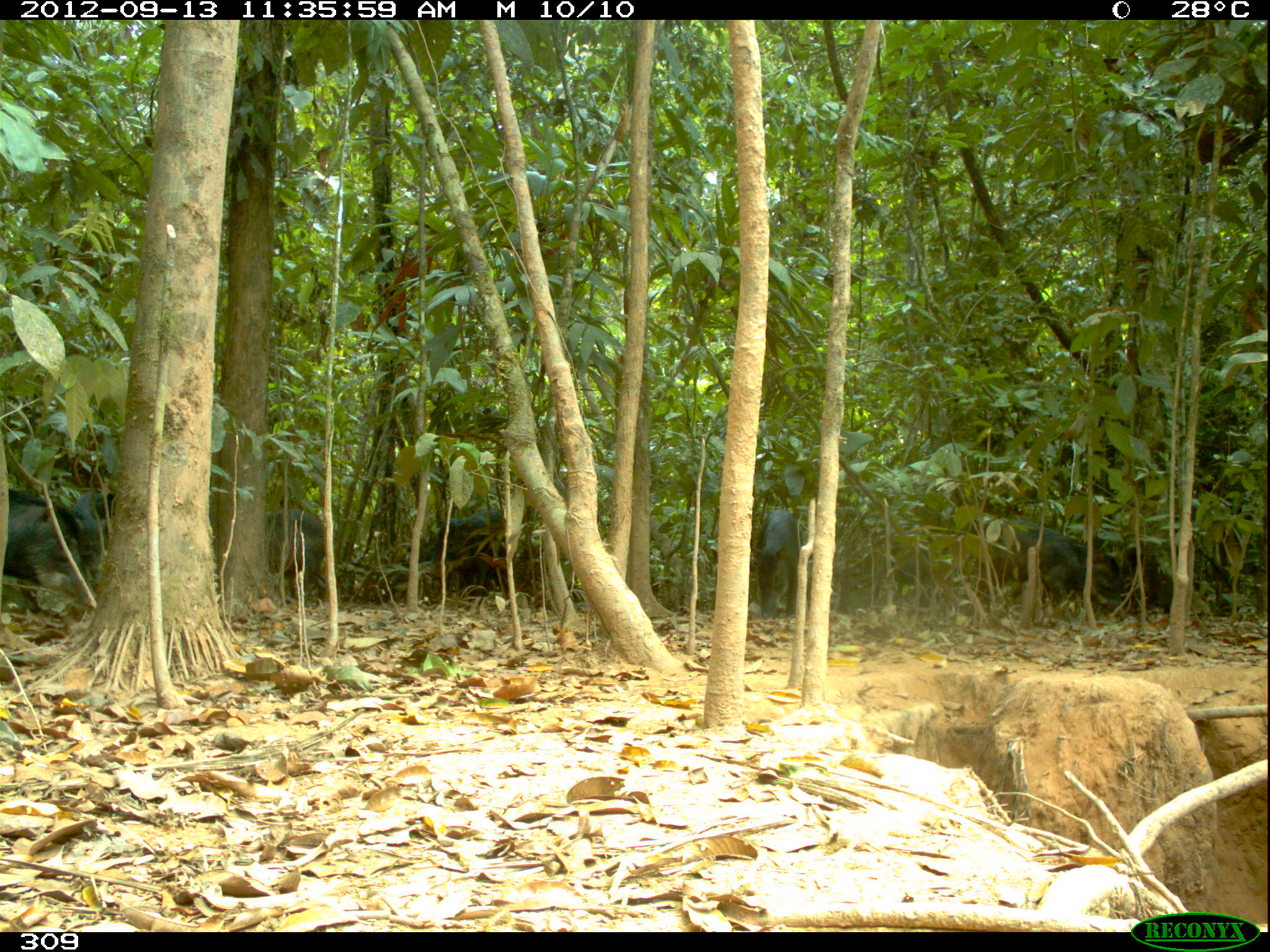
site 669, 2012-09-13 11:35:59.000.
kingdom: Animalia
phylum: Chordata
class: Mammalia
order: Artiodactyla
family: Tayassuidae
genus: Tayassu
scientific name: Tayassu pecari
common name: white-lipped peccary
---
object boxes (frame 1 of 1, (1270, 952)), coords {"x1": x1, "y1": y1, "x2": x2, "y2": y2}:
tayassu pecari: {"x1": 0, "y1": 483, "x2": 126, "y2": 614}; {"x1": 975, "y1": 511, "x2": 1119, "y2": 615}; {"x1": 434, "y1": 506, "x2": 543, "y2": 603}; {"x1": 256, "y1": 502, "x2": 334, "y2": 599}; {"x1": 748, "y1": 505, "x2": 807, "y2": 618}